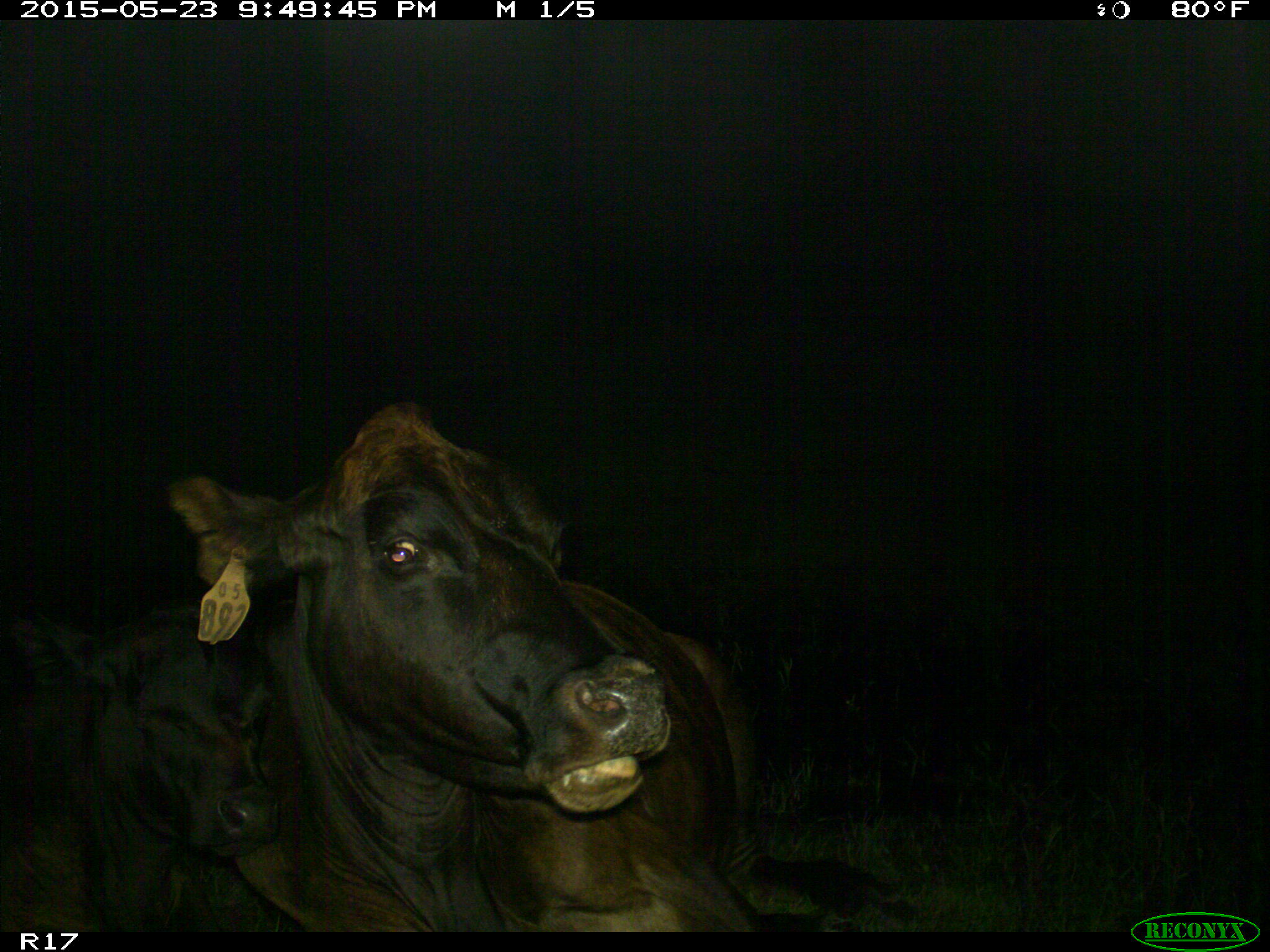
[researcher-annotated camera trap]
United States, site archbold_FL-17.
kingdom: Animalia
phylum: Chordata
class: Mammalia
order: Artiodactyla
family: Bovidae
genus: Bos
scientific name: Bos taurus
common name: domestic cow